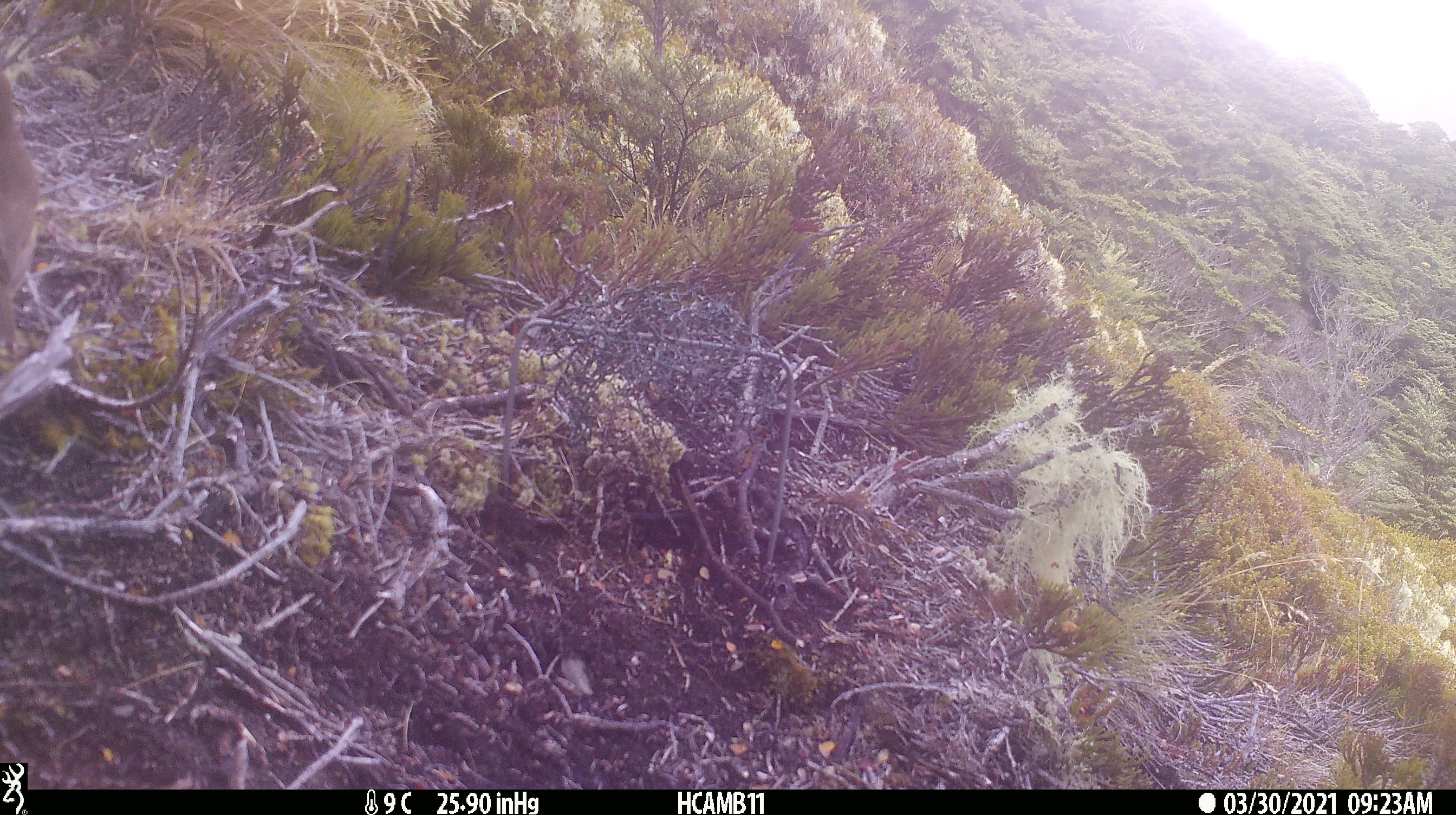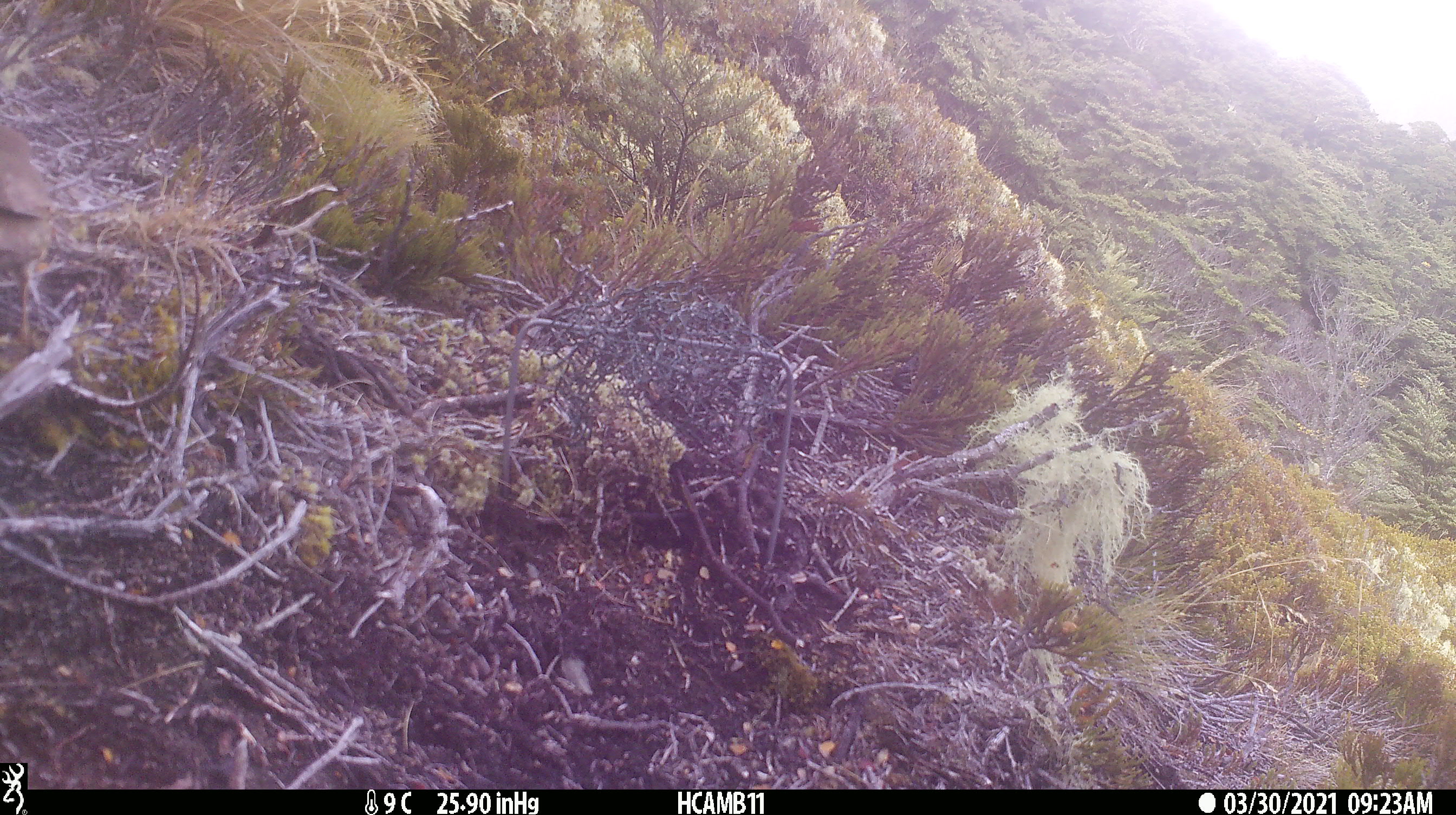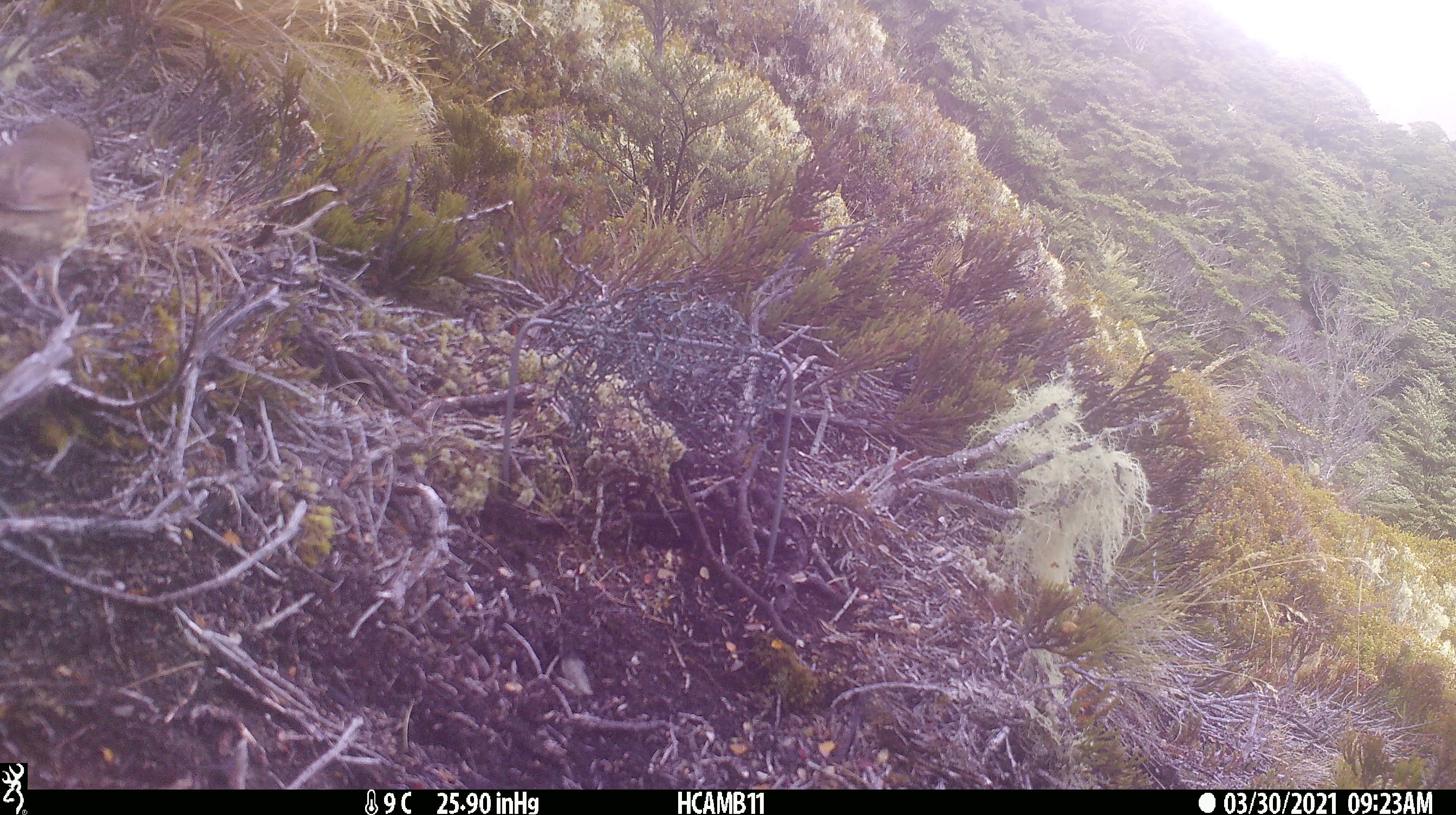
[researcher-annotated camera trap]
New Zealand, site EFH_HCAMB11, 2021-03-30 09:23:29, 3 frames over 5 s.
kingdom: Animalia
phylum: Chordata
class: Aves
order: Passeriformes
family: Turdidae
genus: Turdus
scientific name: Turdus philomelos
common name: song thrush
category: thrush